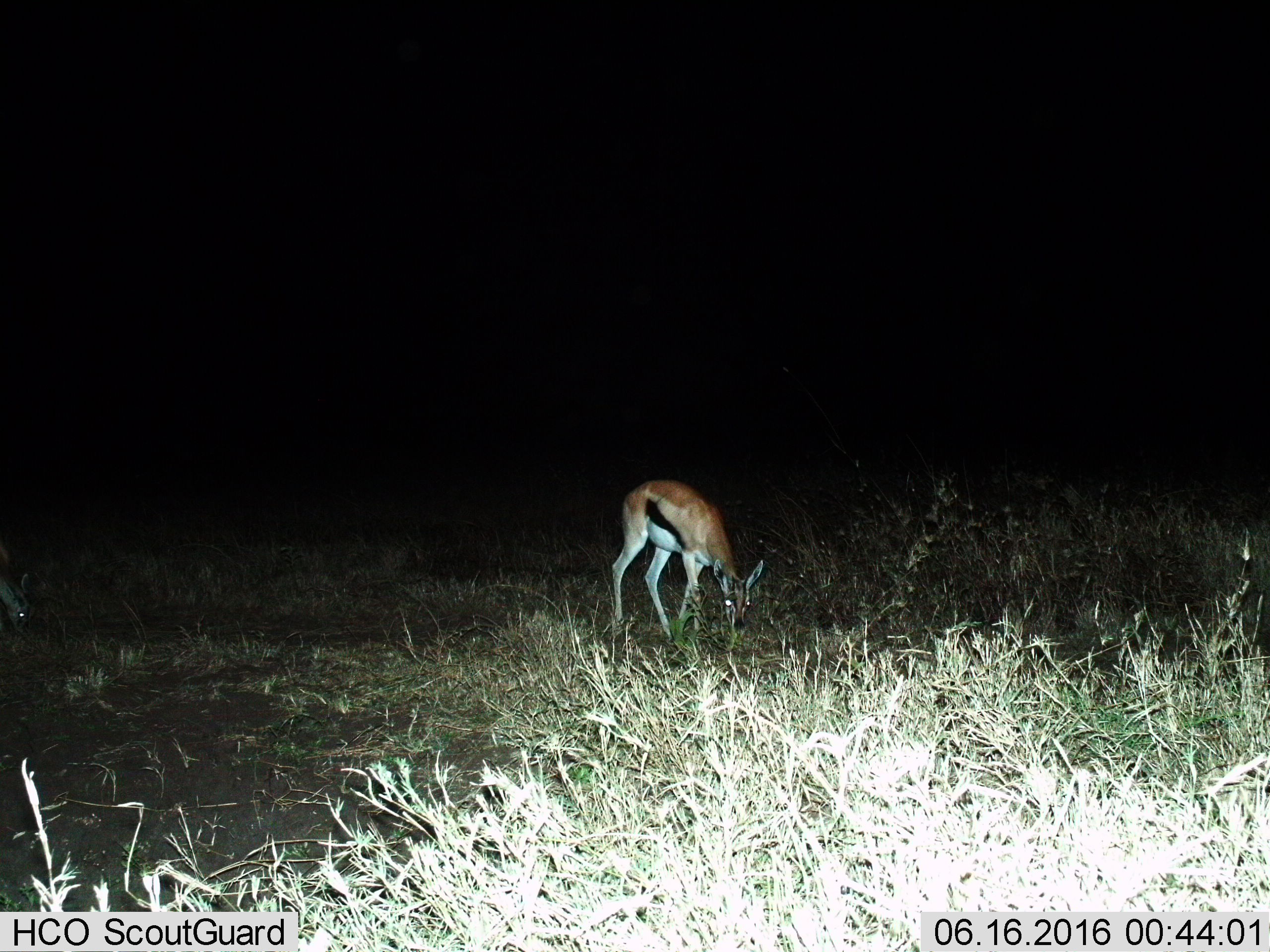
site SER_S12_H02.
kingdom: Animalia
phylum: Chordata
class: Mammalia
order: Artiodactyla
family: Bovidae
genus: Eudorcas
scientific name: Eudorcas thomsonii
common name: thomson's gazelle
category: gazellethomsons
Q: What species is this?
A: Gazellethomsons (thomson's gazelle) (Eudorcas thomsonii).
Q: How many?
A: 2.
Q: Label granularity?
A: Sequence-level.